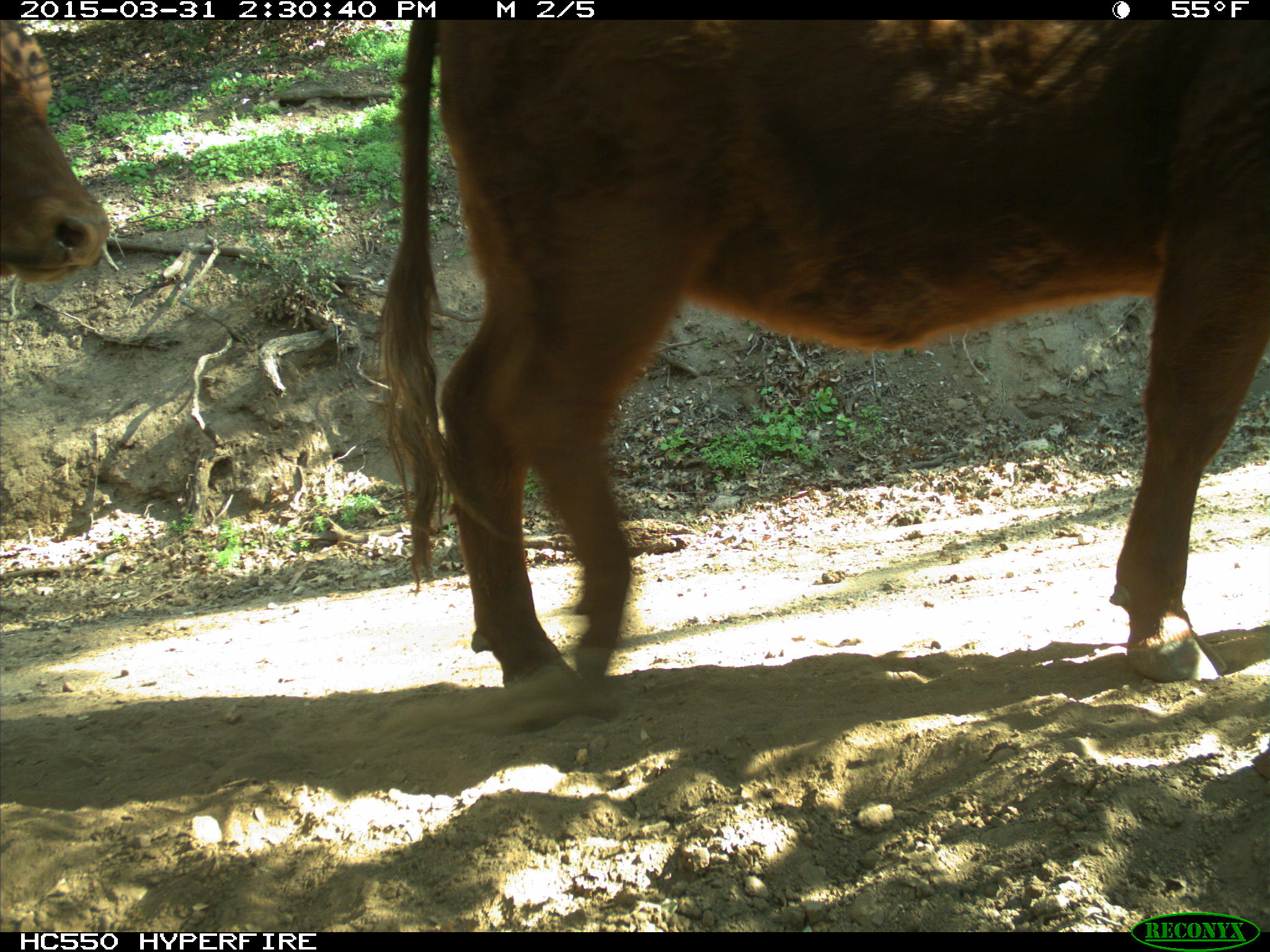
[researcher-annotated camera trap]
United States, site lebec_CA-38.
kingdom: Animalia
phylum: Chordata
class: Mammalia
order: Artiodactyla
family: Bovidae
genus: Bos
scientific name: Bos taurus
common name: domestic cow